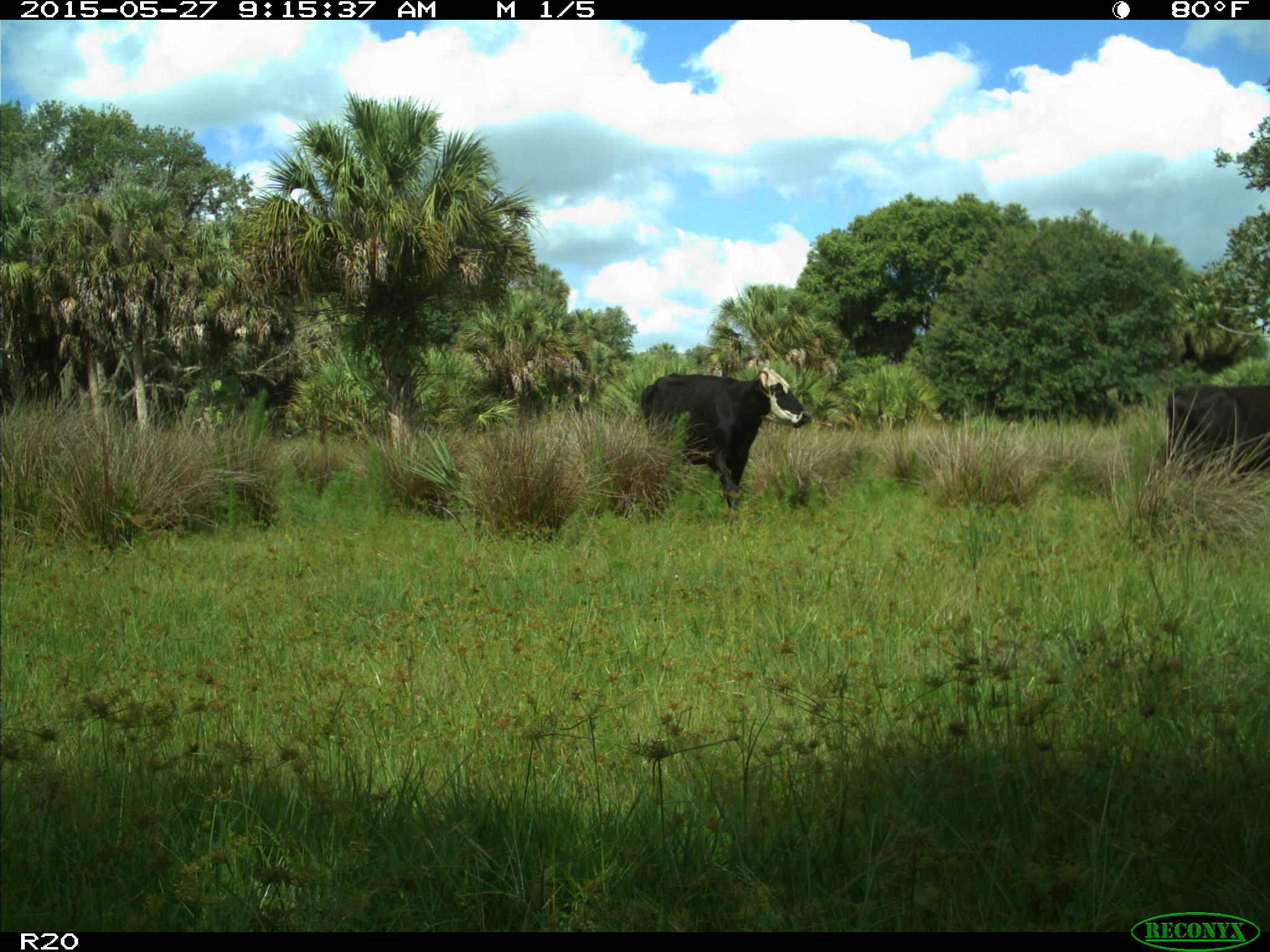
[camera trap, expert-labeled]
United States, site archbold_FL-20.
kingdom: Animalia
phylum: Chordata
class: Mammalia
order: Artiodactyla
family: Bovidae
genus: Bos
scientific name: Bos taurus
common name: domestic cow